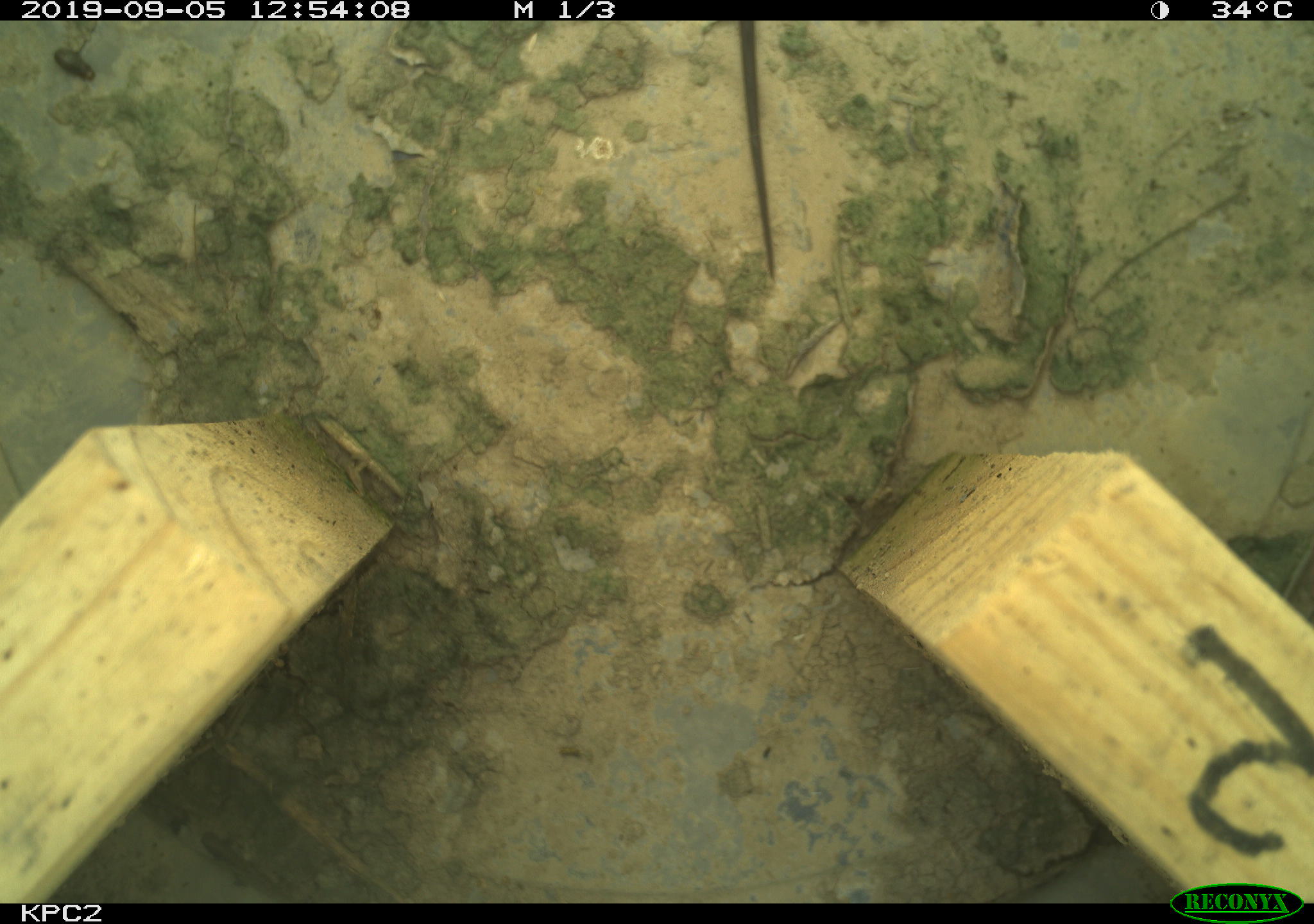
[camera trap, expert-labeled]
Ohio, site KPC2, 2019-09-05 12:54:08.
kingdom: Animalia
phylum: Chordata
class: Reptilia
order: Squamata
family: Colubridae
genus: Thamnophis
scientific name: Thamnophis sirtalis sirtalis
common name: eastern gartersnake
Eastern gartersnake (Thamnophis sirtalis sirtalis).